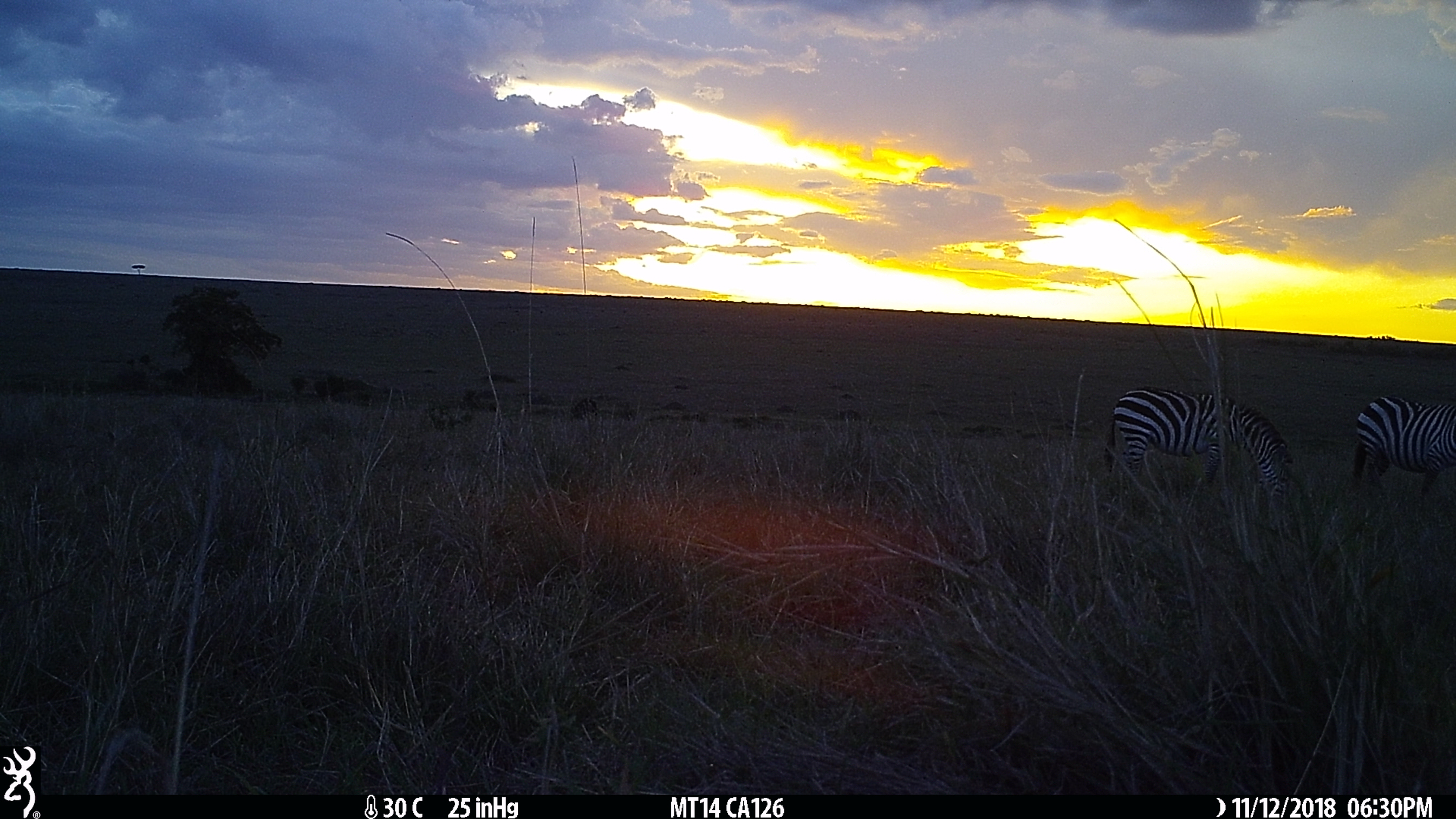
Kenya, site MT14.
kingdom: Animalia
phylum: Chordata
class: Mammalia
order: Perissodactyla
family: Equidae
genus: Equus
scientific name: Equus quagga burchellii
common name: burchell's zebra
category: zebra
Zebra (burchell's zebra) (Equus quagga burchellii).